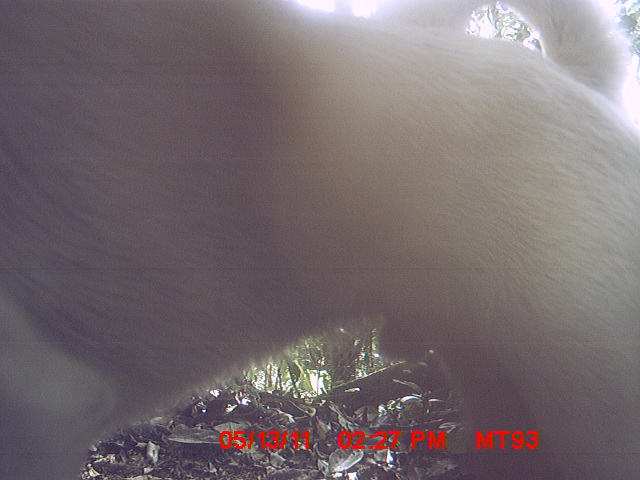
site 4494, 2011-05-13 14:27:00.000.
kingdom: Animalia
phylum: Chordata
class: Mammalia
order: Carnivora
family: Canidae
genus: Canis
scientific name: Canis familiaris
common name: domestic dog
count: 1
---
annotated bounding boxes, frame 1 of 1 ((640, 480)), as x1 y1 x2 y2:
canis familiaris: 0 0 640 480